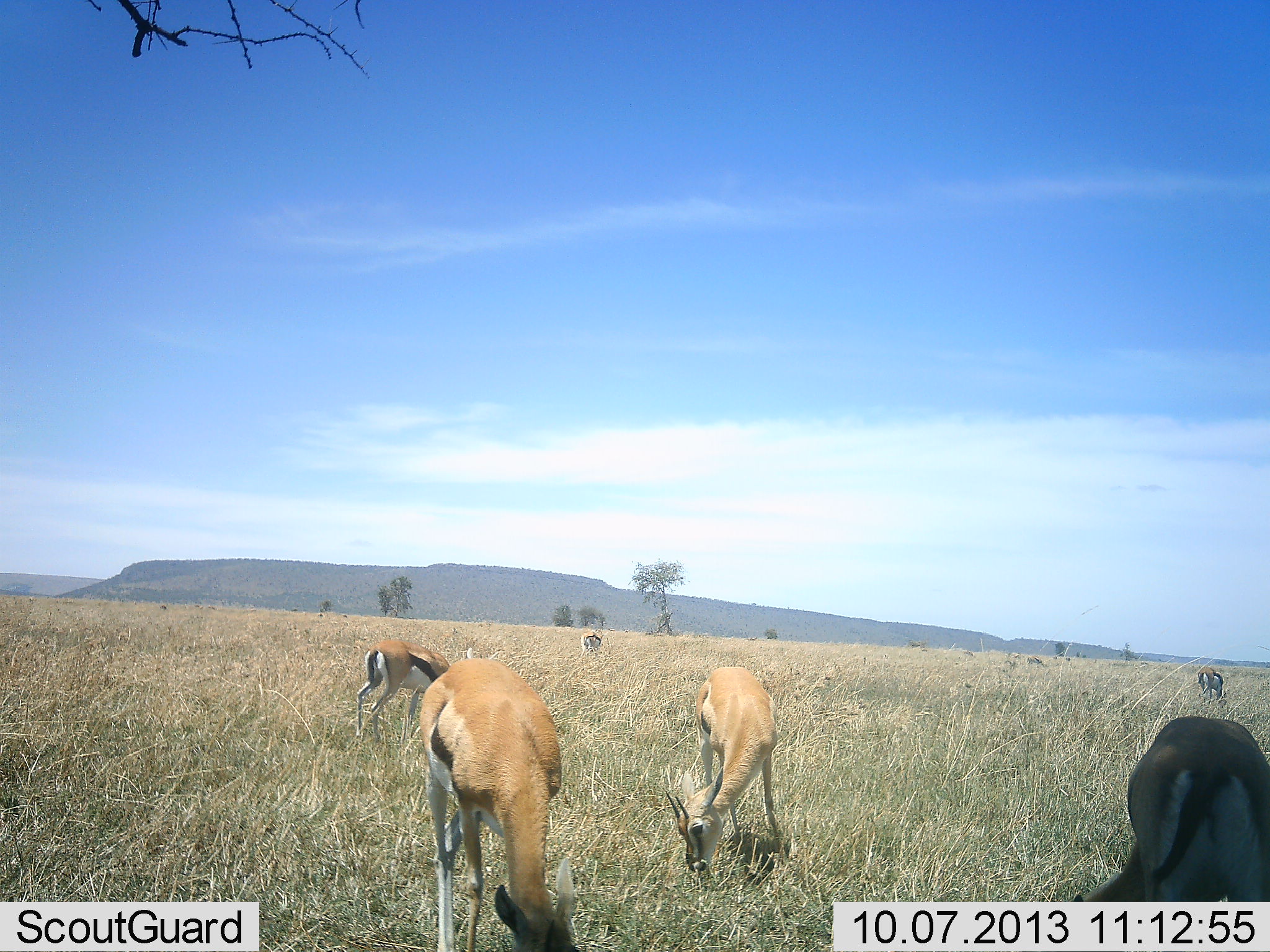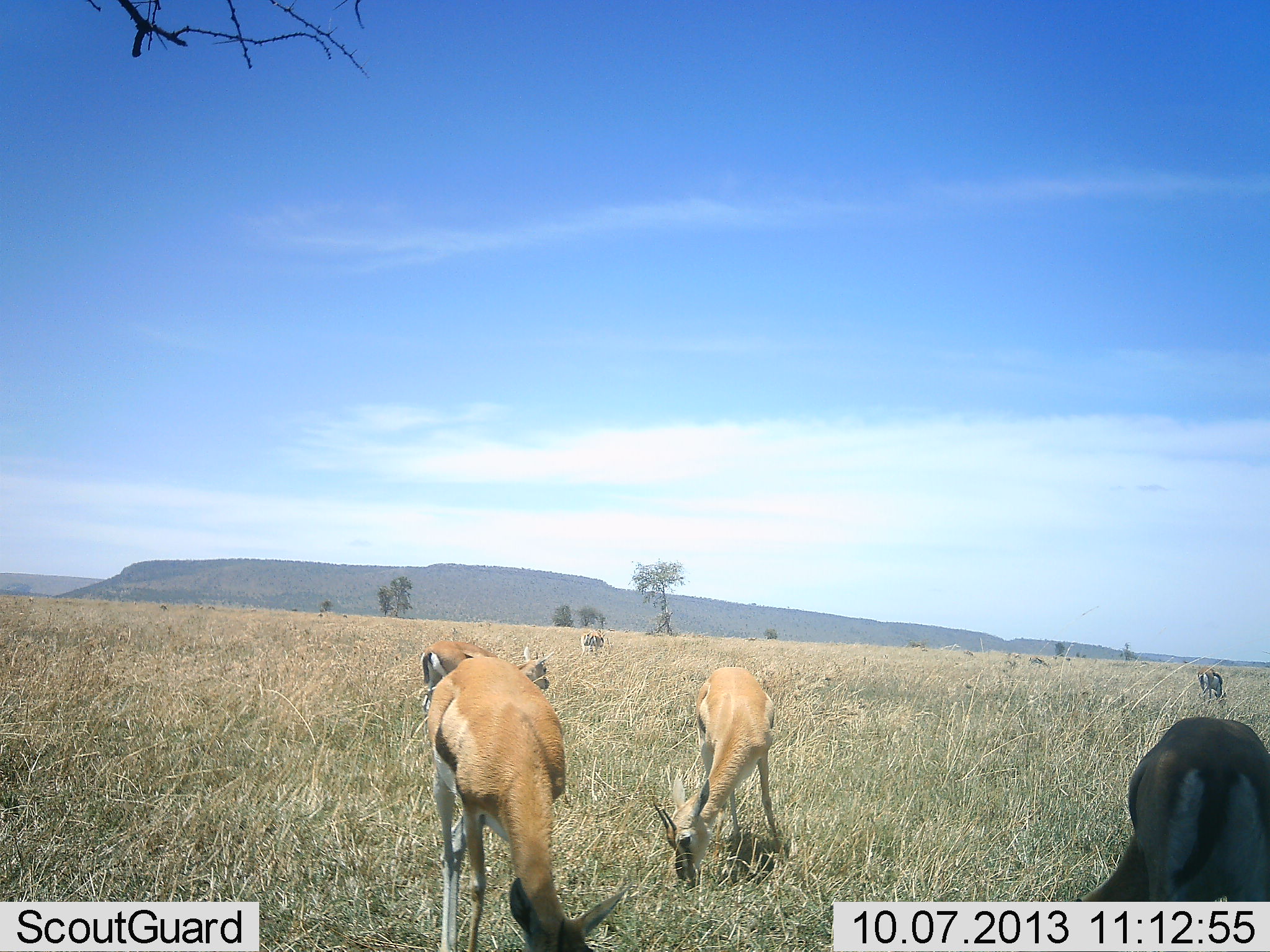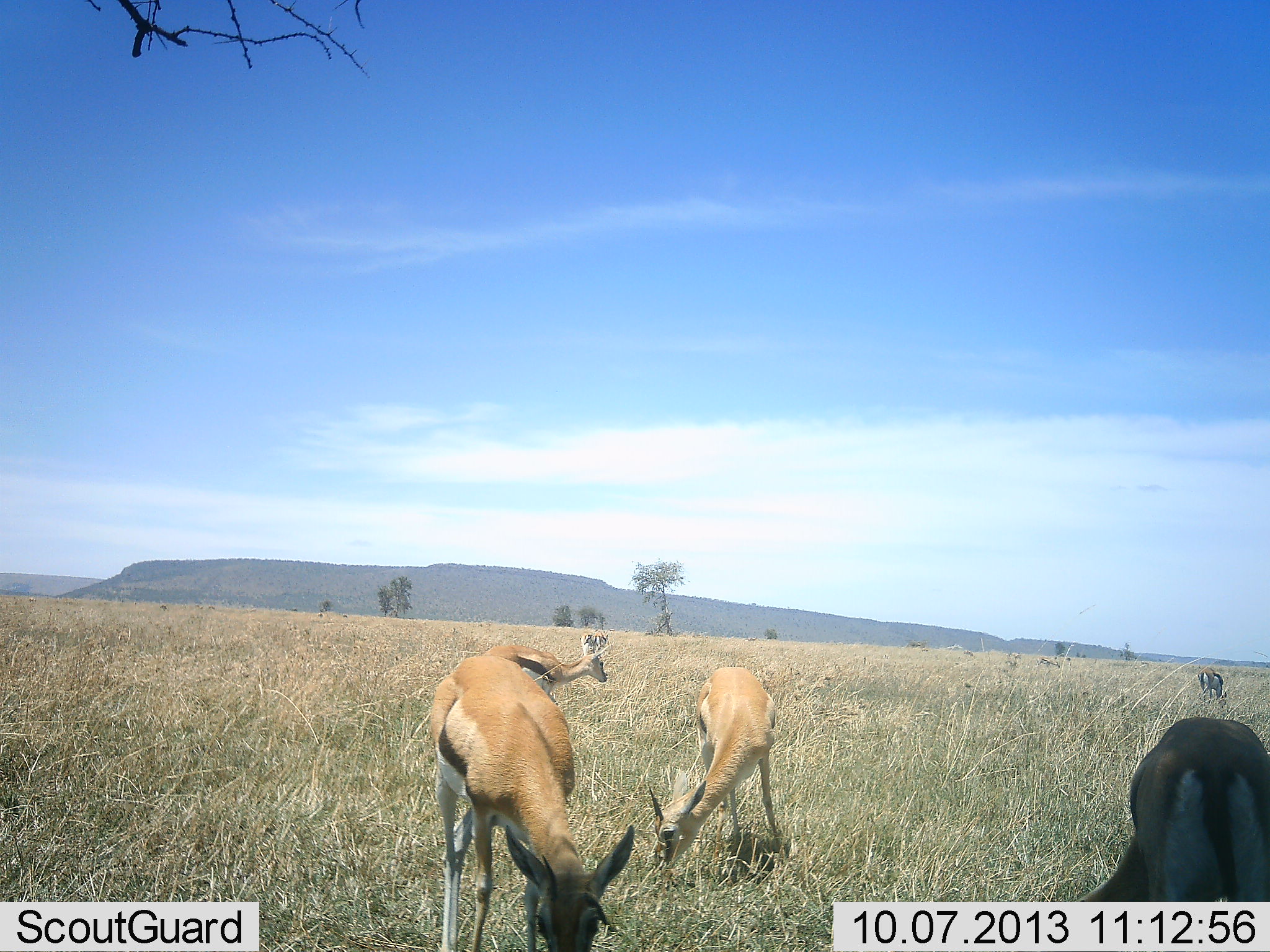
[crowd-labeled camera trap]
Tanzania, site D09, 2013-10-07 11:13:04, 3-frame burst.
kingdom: Animalia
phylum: Chordata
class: Mammalia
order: Artiodactyla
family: Bovidae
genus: Eudorcas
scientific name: Eudorcas thomsonii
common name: thomson's gazelle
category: gazellethomsons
Gazellethomsons (thomson's gazelle) (Eudorcas thomsonii), count 8. Behavior (volunteer vote fractions): standing 60%, resting 0%, moving 50%, interacting 0%. Young present (vote fraction): 0%. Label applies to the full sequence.